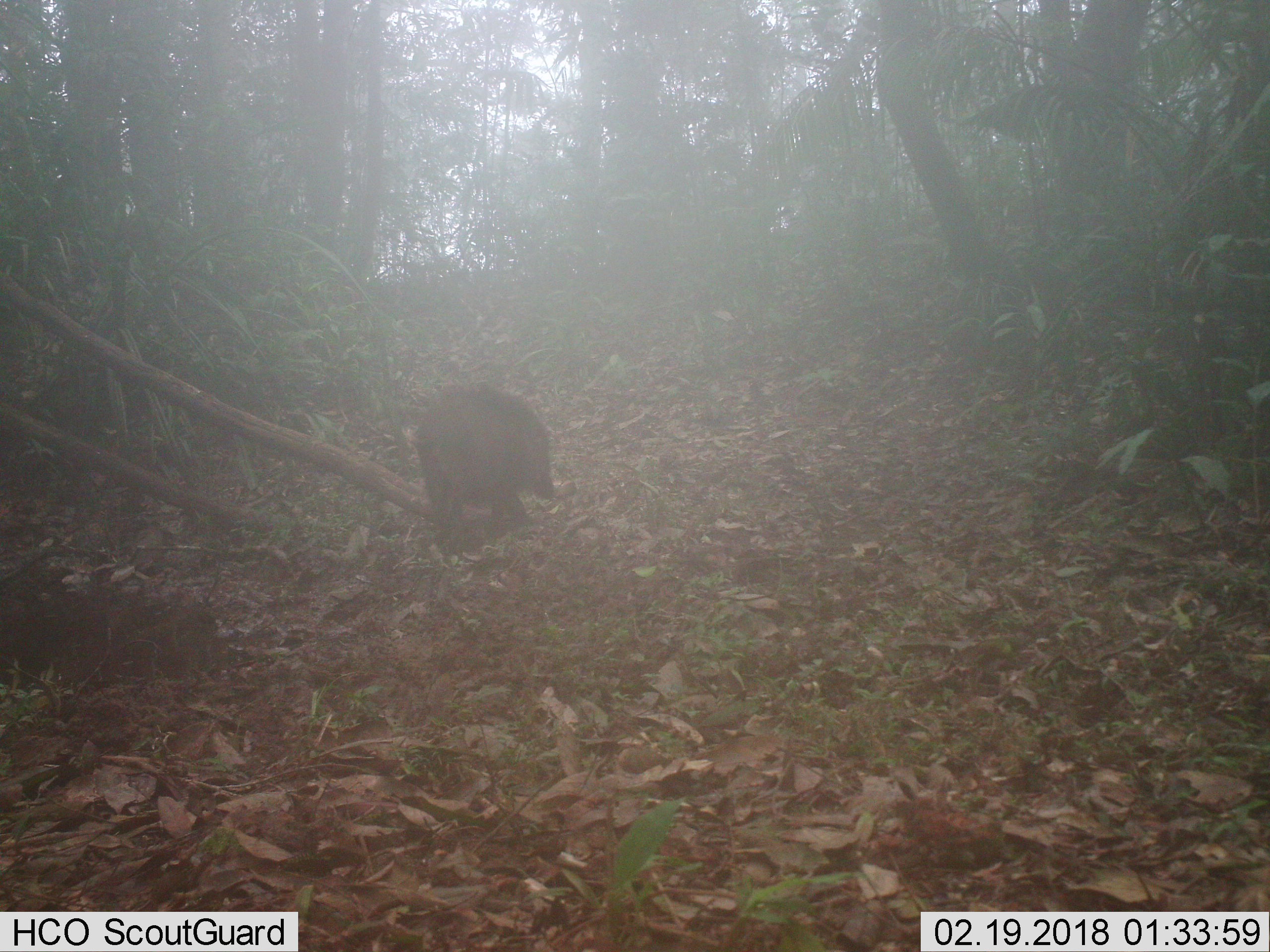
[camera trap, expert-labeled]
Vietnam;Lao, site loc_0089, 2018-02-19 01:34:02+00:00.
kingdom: Animalia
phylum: Chordata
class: Mammalia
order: Artiodactyla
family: Suidae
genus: Sus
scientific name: Sus scrofa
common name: eurasian wild pig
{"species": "eurasian wild pig (Sus scrofa)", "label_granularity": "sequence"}